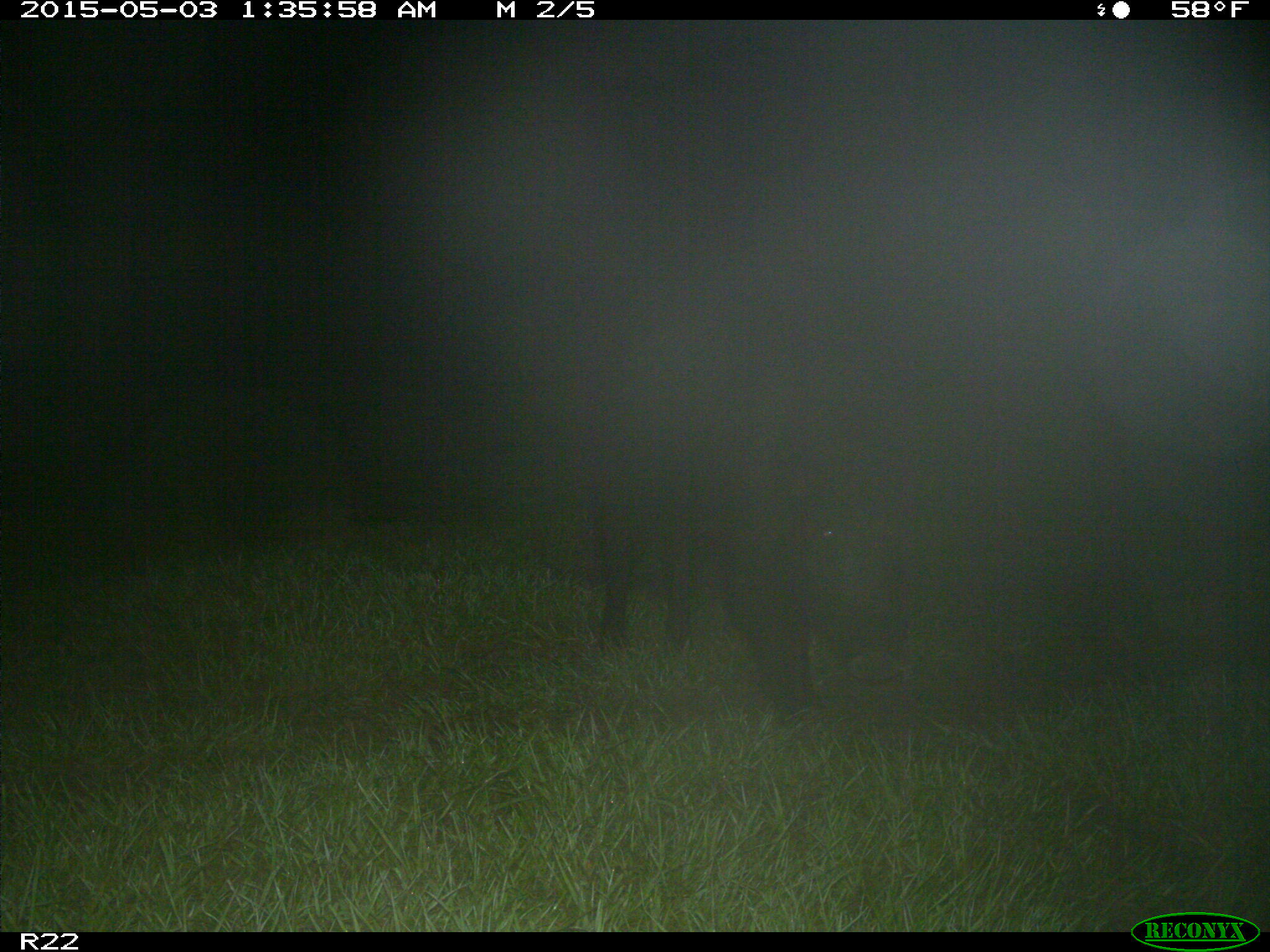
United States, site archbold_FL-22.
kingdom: Animalia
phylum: Chordata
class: Mammalia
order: Artiodactyla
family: Suidae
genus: Sus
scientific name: Sus scrofa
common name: wild boar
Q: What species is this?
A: Sus scrofa (wild boar).